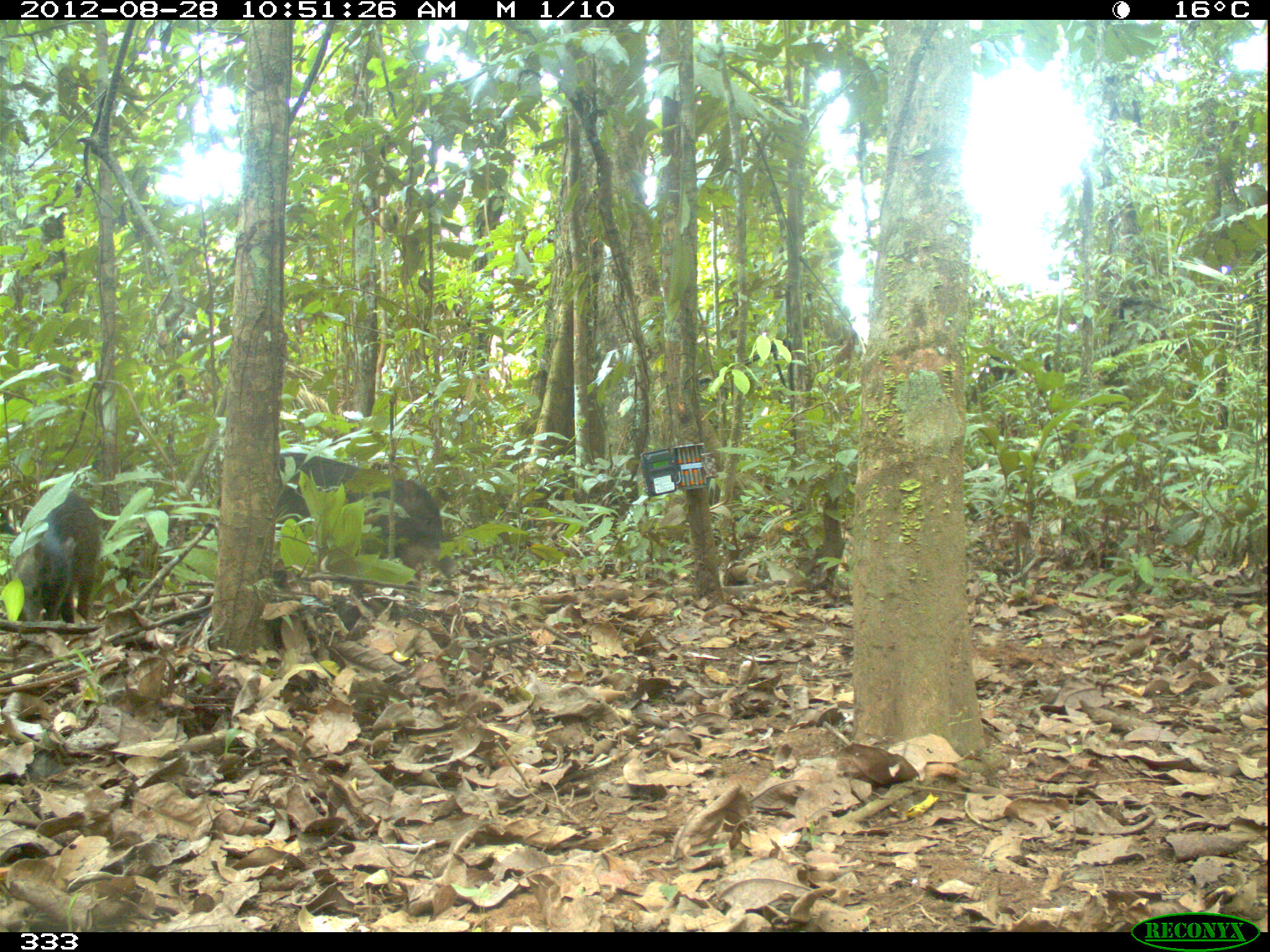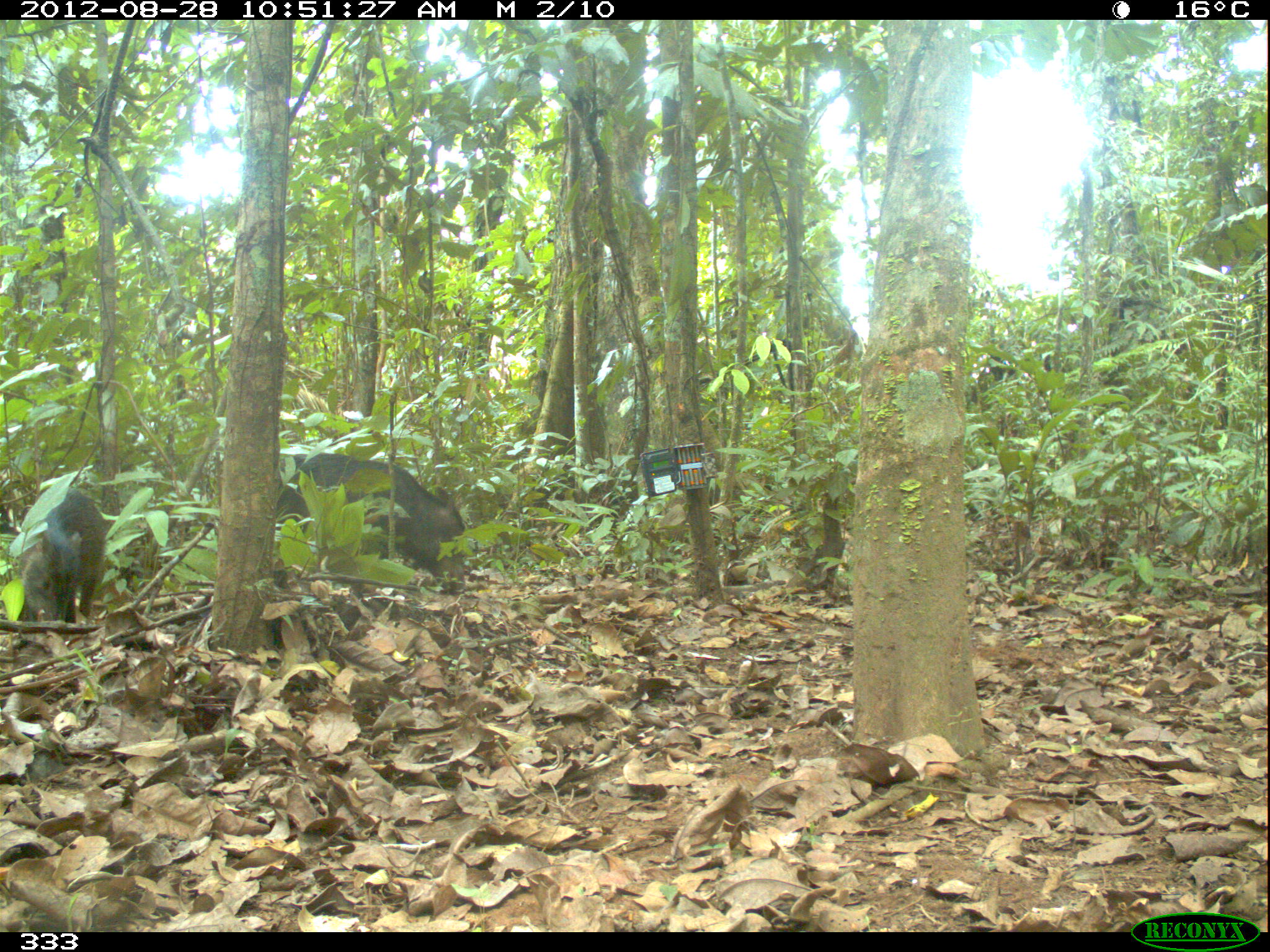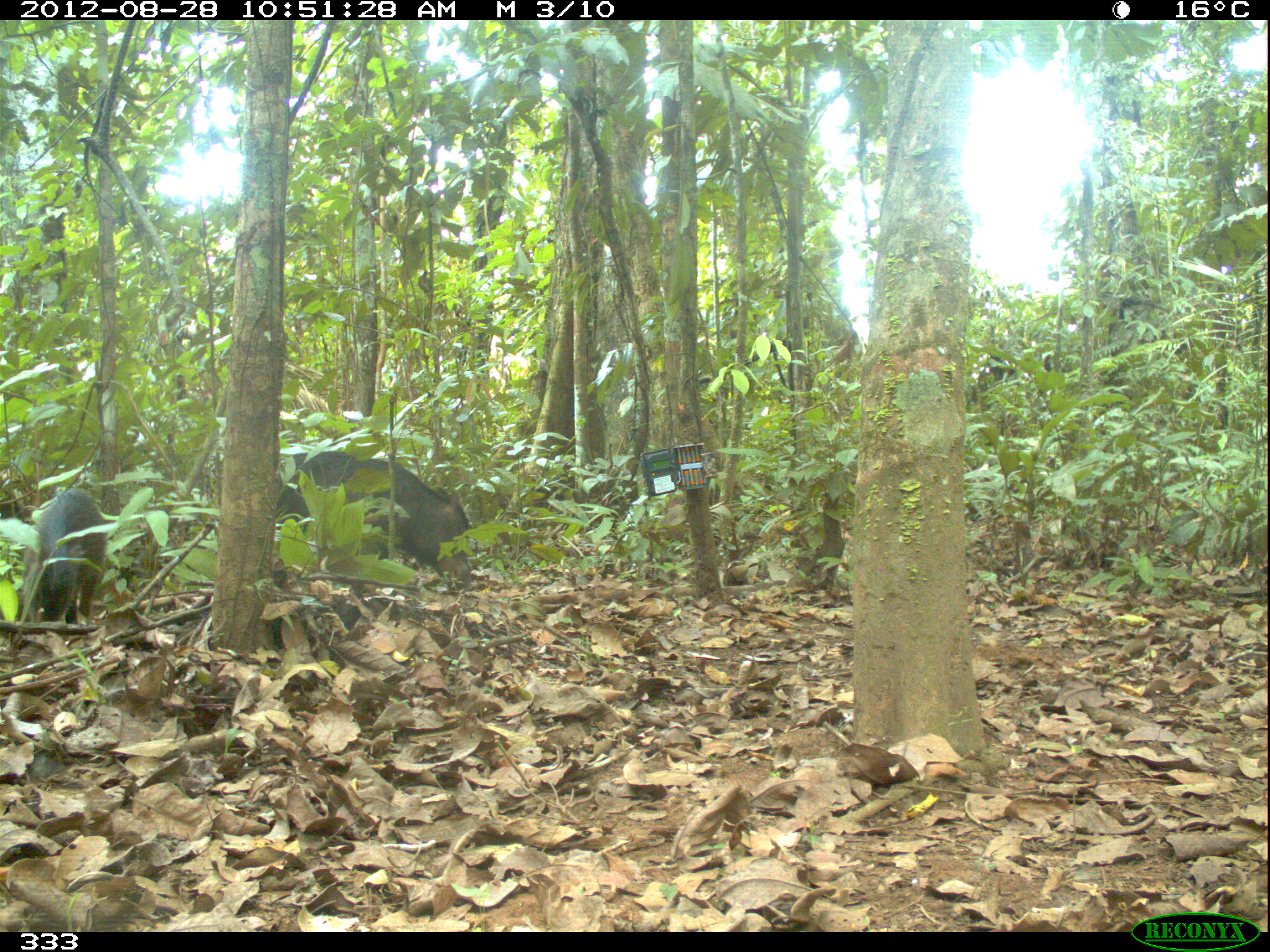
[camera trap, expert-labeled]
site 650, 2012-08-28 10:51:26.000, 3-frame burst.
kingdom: Animalia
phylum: Chordata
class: Mammalia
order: Artiodactyla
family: Tayassuidae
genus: Tayassu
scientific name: Tayassu pecari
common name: white-lipped peccary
Tayassu pecari (white-lipped peccary).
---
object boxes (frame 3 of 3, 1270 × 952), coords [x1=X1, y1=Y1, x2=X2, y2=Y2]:
tayassu pecari: [x1=276, y1=448, x2=472, y2=595]; [x1=22, y1=488, x2=105, y2=621]